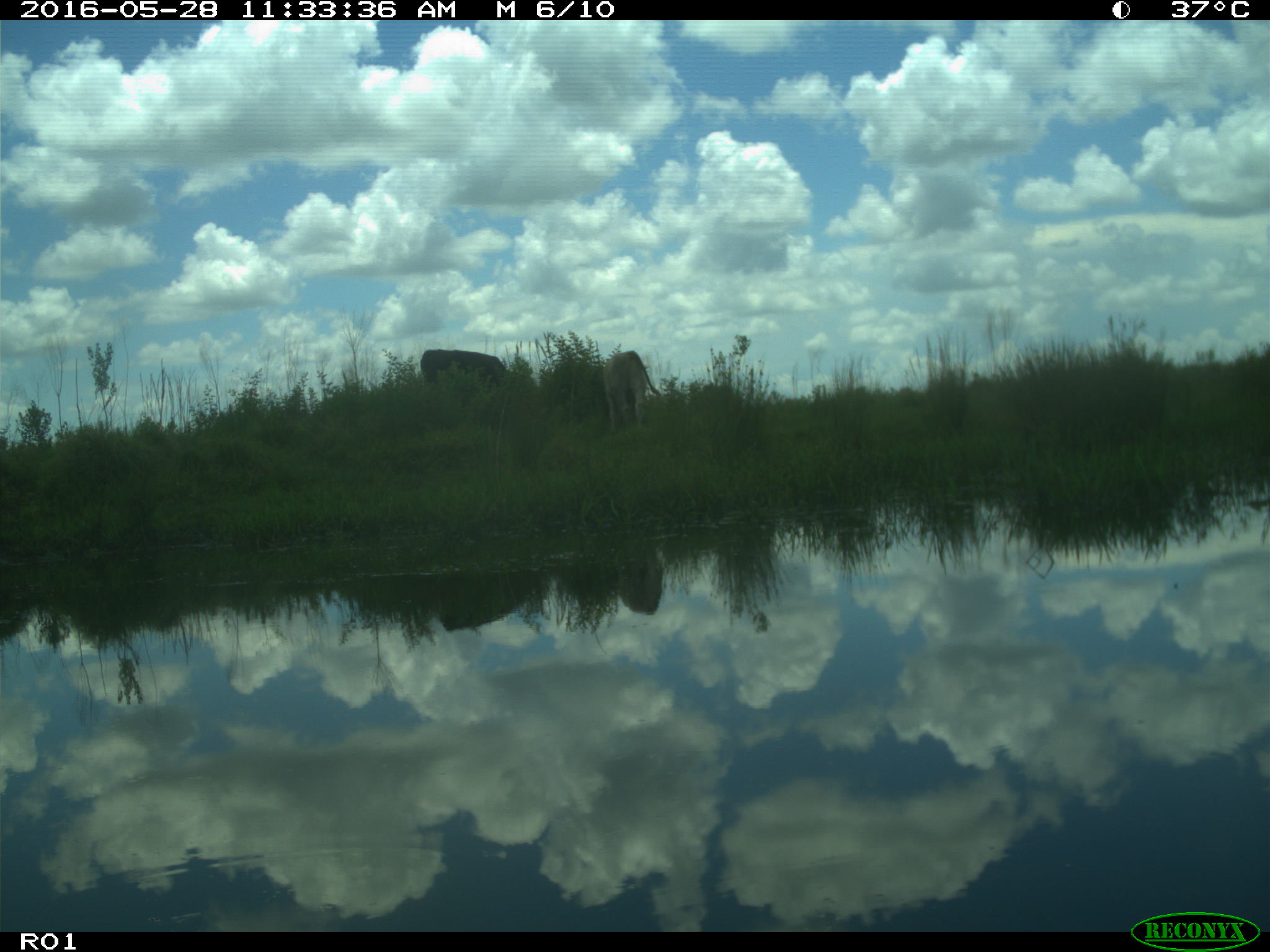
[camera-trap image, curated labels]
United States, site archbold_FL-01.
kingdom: Animalia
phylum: Chordata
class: Mammalia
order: Artiodactyla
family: Bovidae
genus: Bos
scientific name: Bos taurus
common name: domestic cow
Bos taurus (domestic cow).